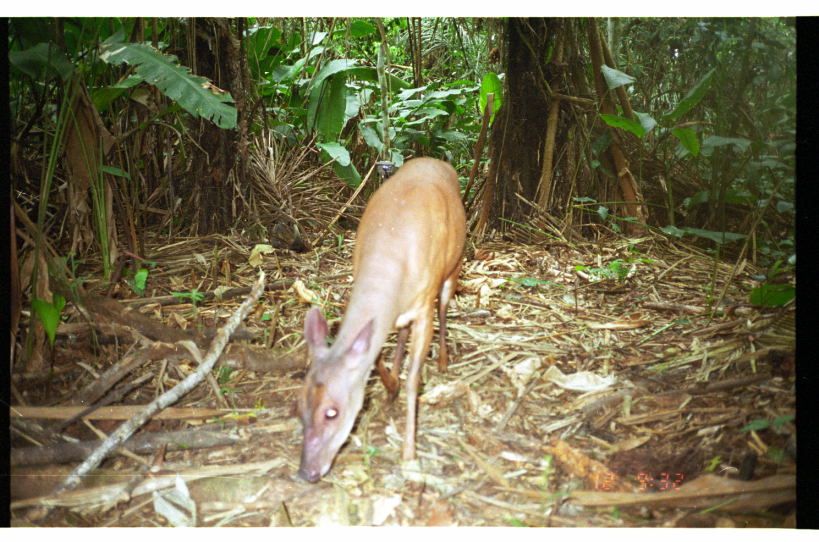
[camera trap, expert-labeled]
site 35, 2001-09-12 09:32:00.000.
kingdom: Animalia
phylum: Chordata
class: Mammalia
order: Artiodactyla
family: Cervidae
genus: Mazama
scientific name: Mazama americana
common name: red brocket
Mazama americana (red brocket).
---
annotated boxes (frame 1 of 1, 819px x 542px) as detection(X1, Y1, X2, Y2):
mazama americana: detection(294, 156, 467, 484)